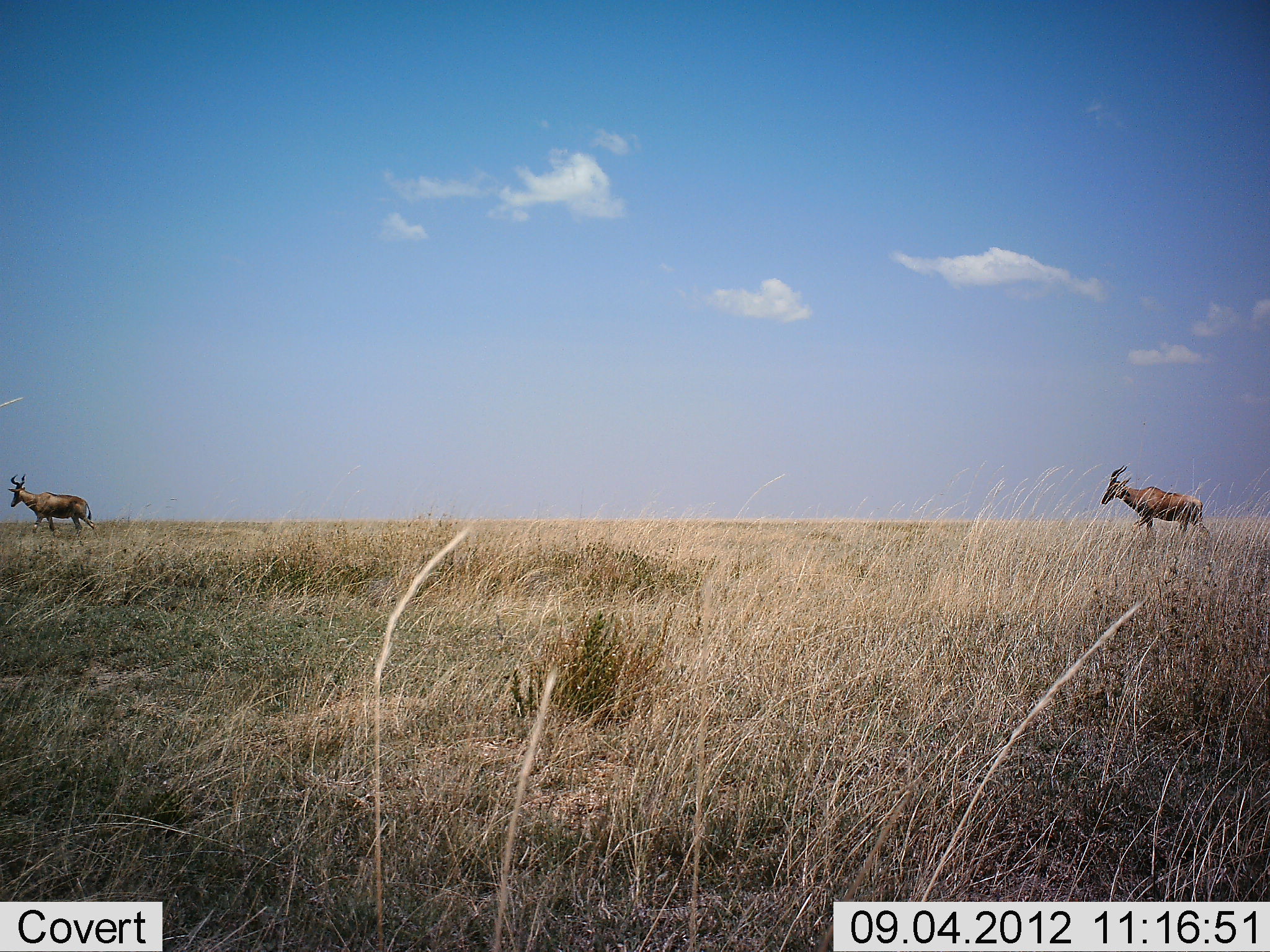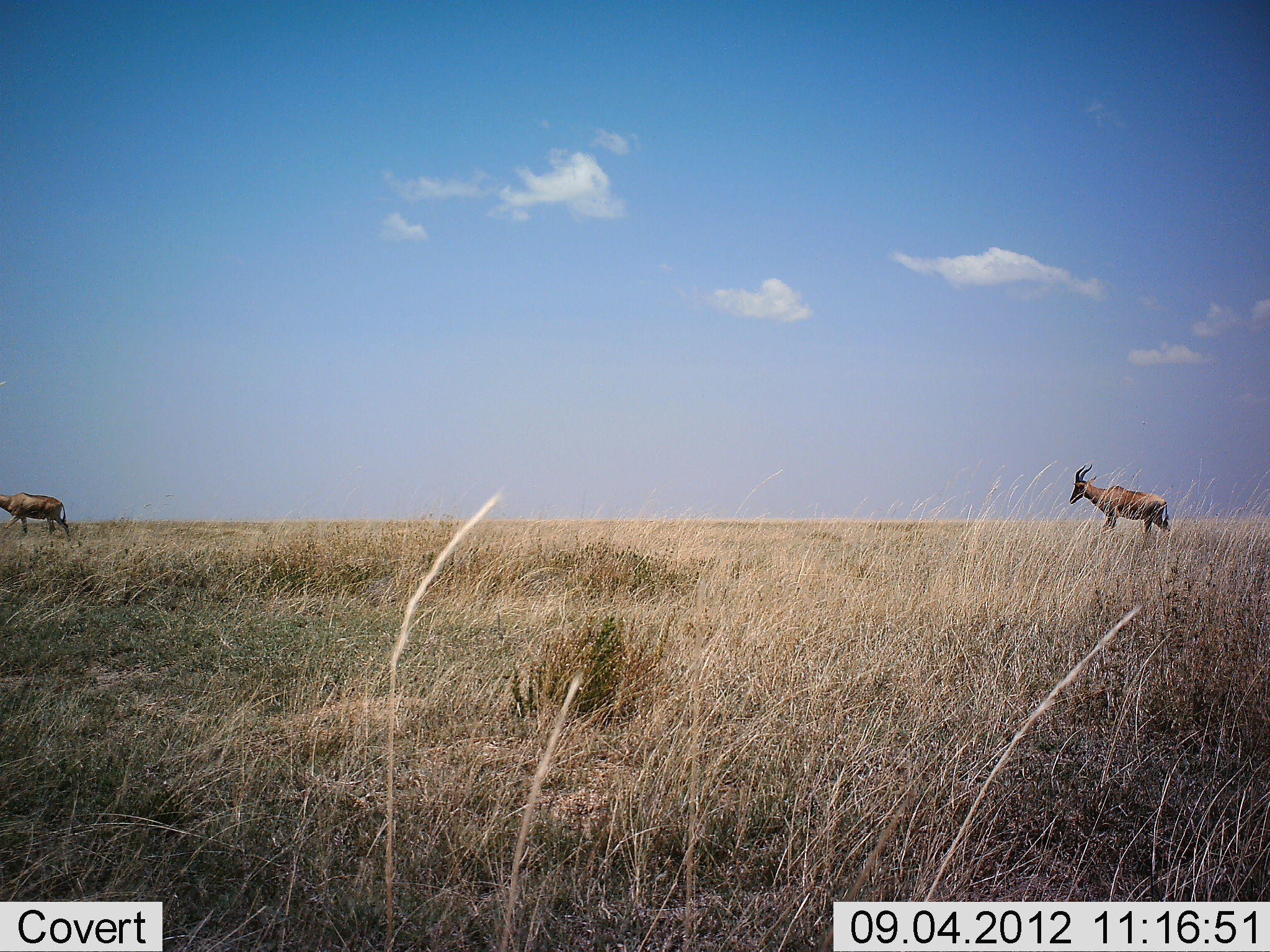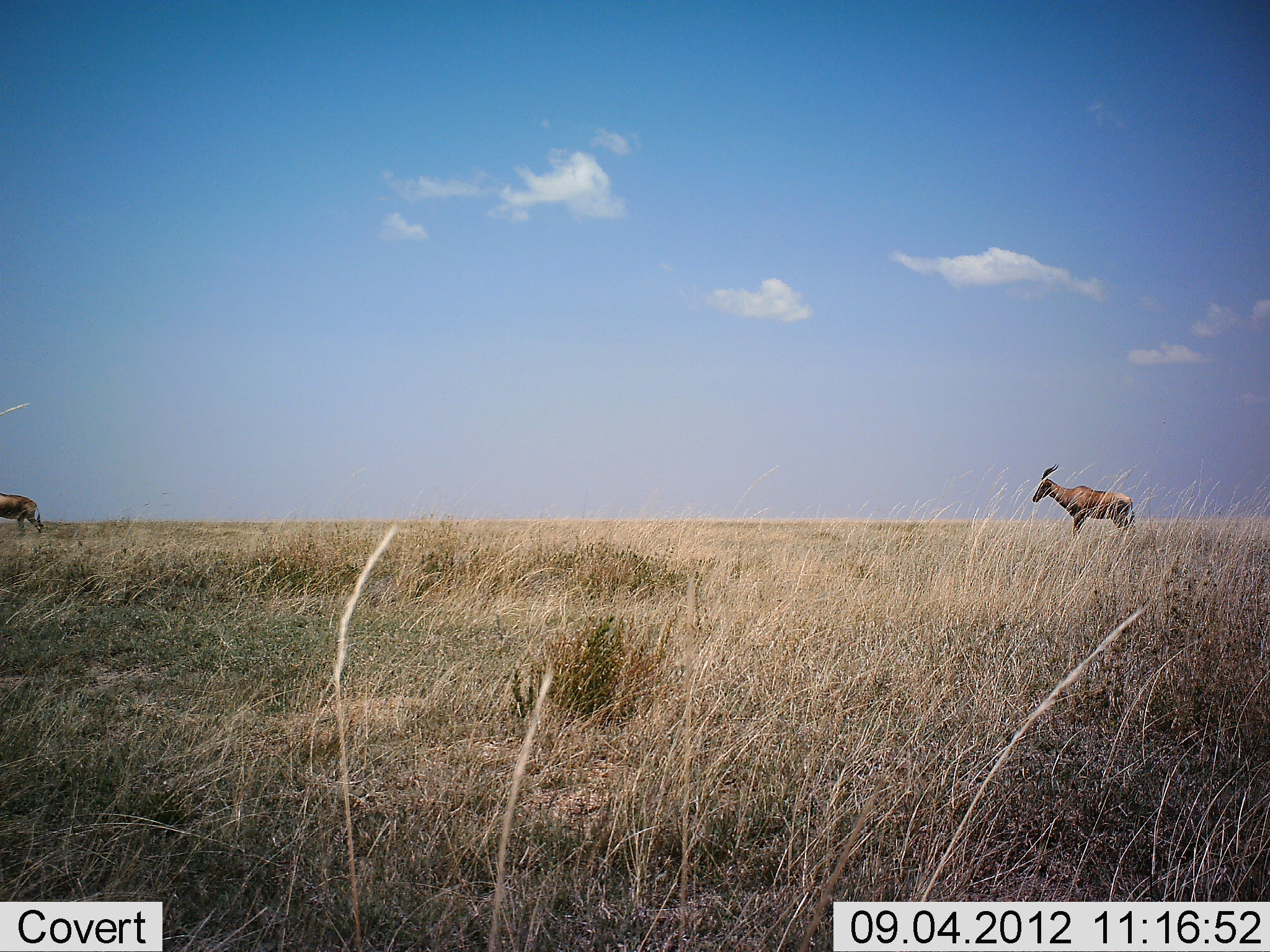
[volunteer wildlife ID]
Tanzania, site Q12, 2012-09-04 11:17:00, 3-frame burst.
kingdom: Animalia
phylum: Chordata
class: Mammalia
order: Artiodactyla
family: Bovidae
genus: Alcelaphus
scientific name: Alcelaphus buselaphus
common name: hartebeest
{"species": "hartebeest (Alcelaphus buselaphus)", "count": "2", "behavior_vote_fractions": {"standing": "0%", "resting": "10%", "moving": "90%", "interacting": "0%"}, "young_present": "0%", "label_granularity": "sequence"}